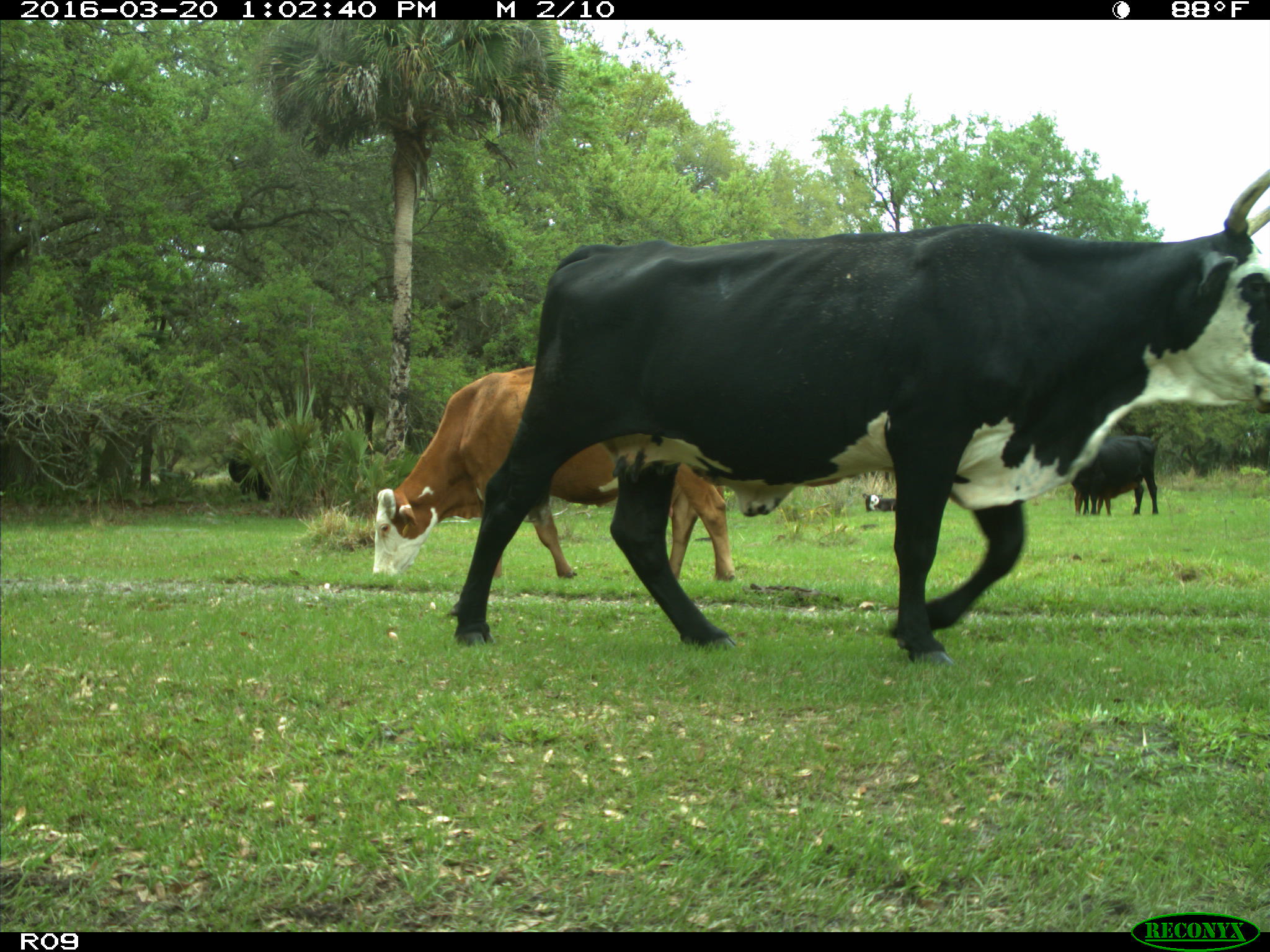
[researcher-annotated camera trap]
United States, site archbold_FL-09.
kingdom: Animalia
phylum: Chordata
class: Mammalia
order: Artiodactyla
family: Bovidae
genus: Bos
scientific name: Bos taurus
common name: domestic cow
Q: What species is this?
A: Bos taurus (domestic cow).